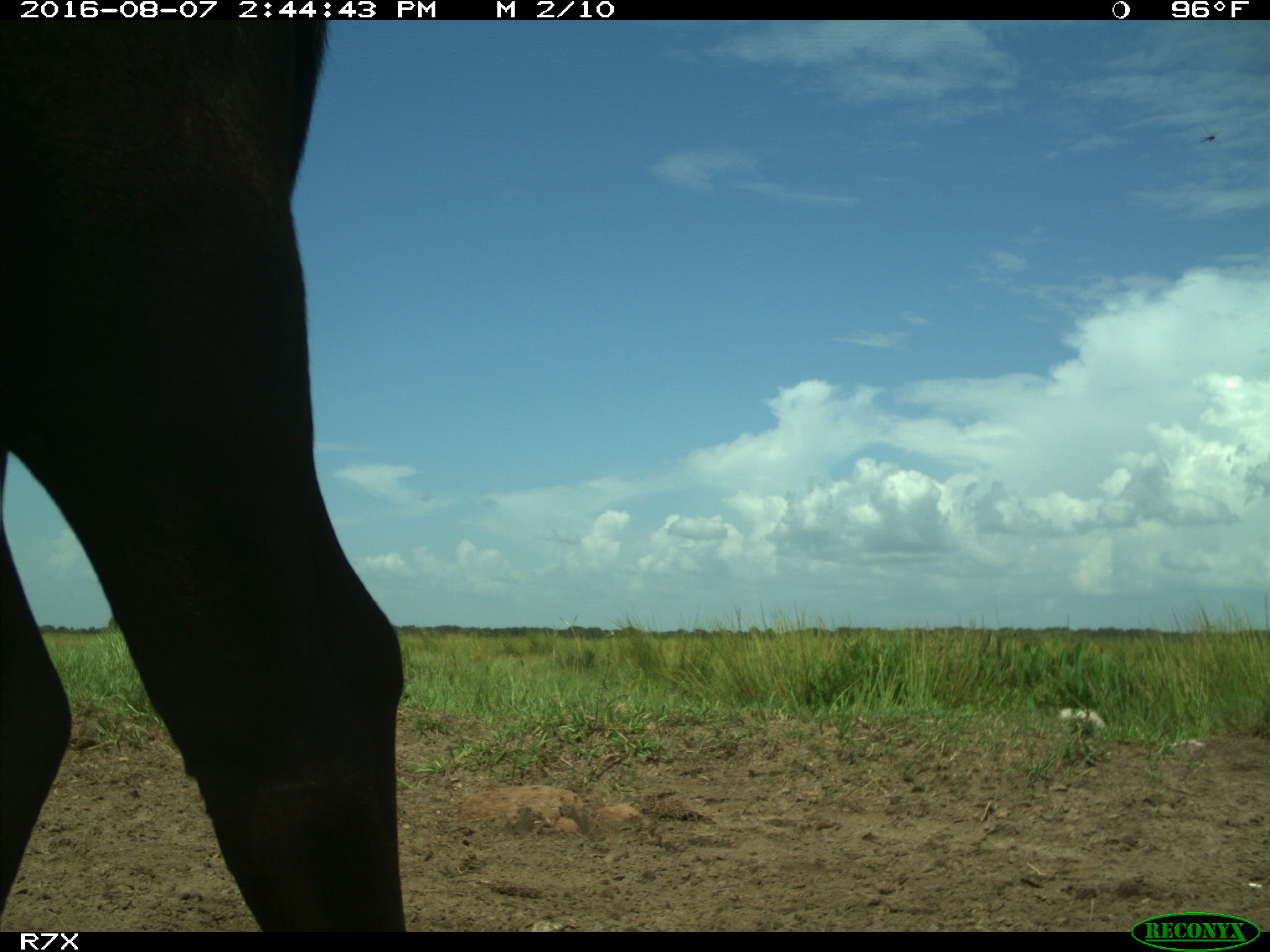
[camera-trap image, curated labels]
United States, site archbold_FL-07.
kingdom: Animalia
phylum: Chordata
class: Mammalia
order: Artiodactyla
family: Bovidae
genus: Bos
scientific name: Bos taurus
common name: domestic cow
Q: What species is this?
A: Bos taurus (domestic cow).